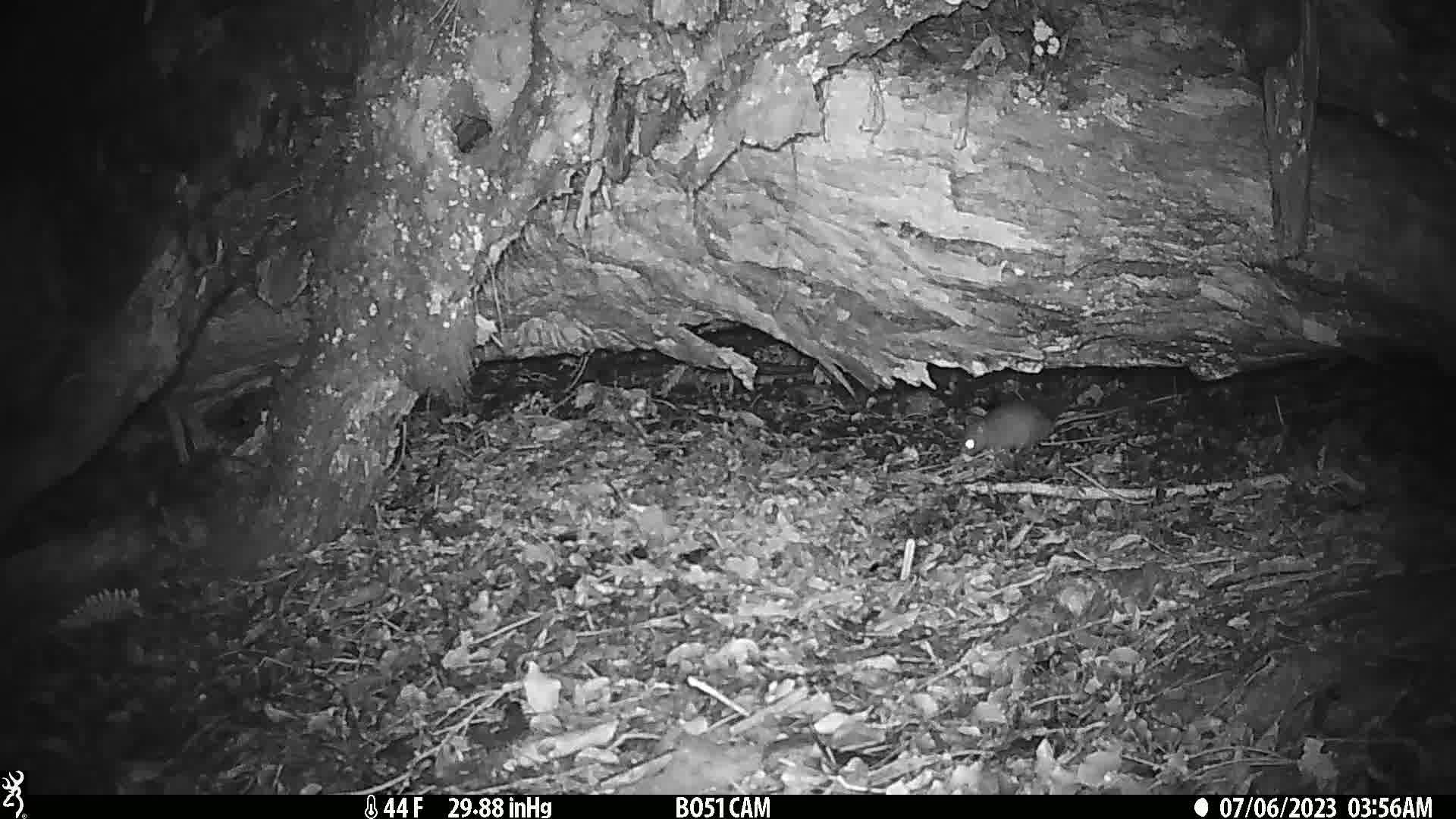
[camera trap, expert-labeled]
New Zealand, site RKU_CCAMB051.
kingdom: Animalia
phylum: Chordata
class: Mammalia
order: Rodentia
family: Muridae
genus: Rattus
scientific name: Rattus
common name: rat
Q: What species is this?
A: Rat (Rattus).